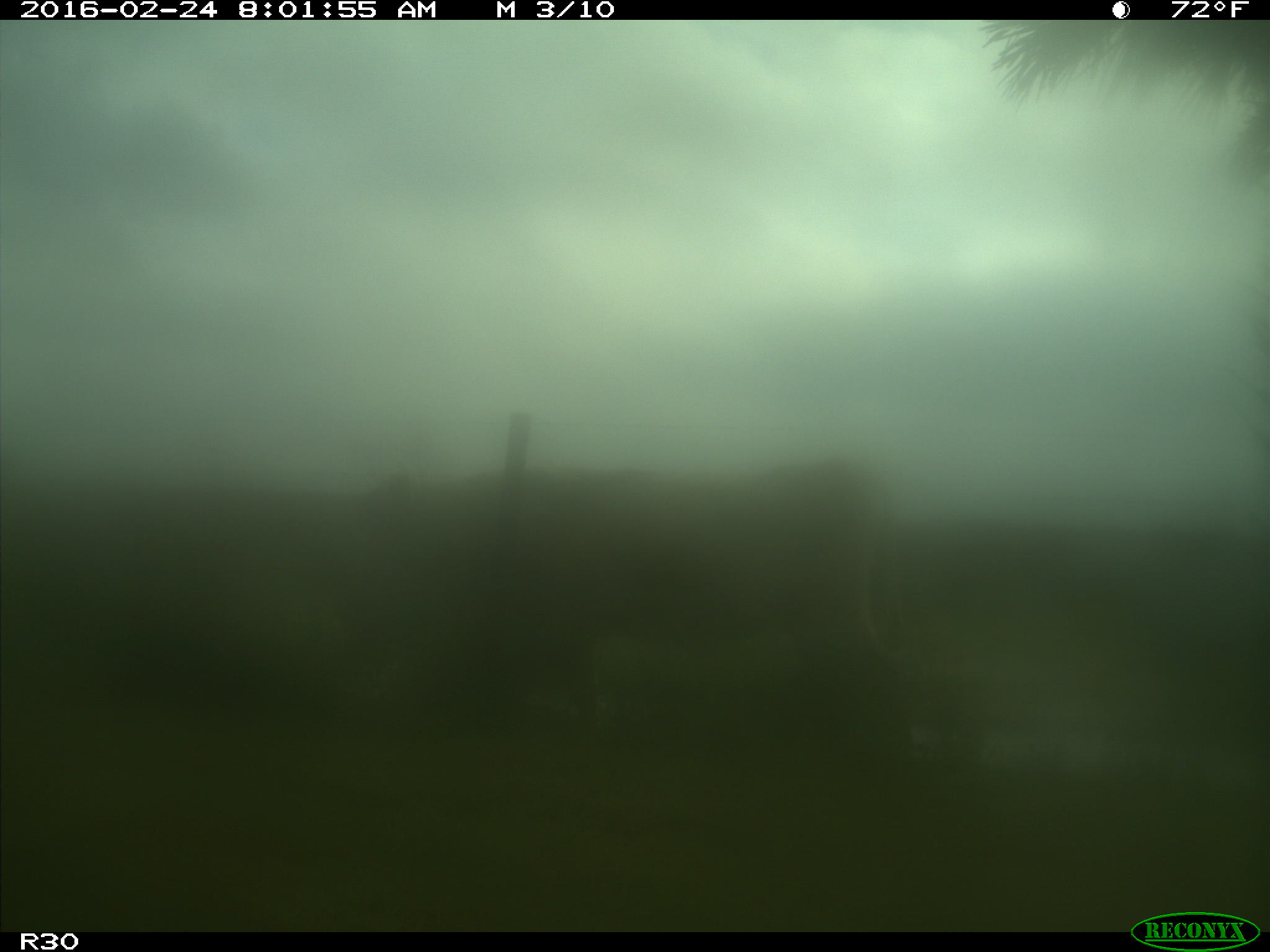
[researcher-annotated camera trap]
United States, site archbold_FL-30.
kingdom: Animalia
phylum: Chordata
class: Mammalia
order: Artiodactyla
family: Bovidae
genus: Bos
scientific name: Bos taurus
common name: domestic cow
Bos taurus (domestic cow).